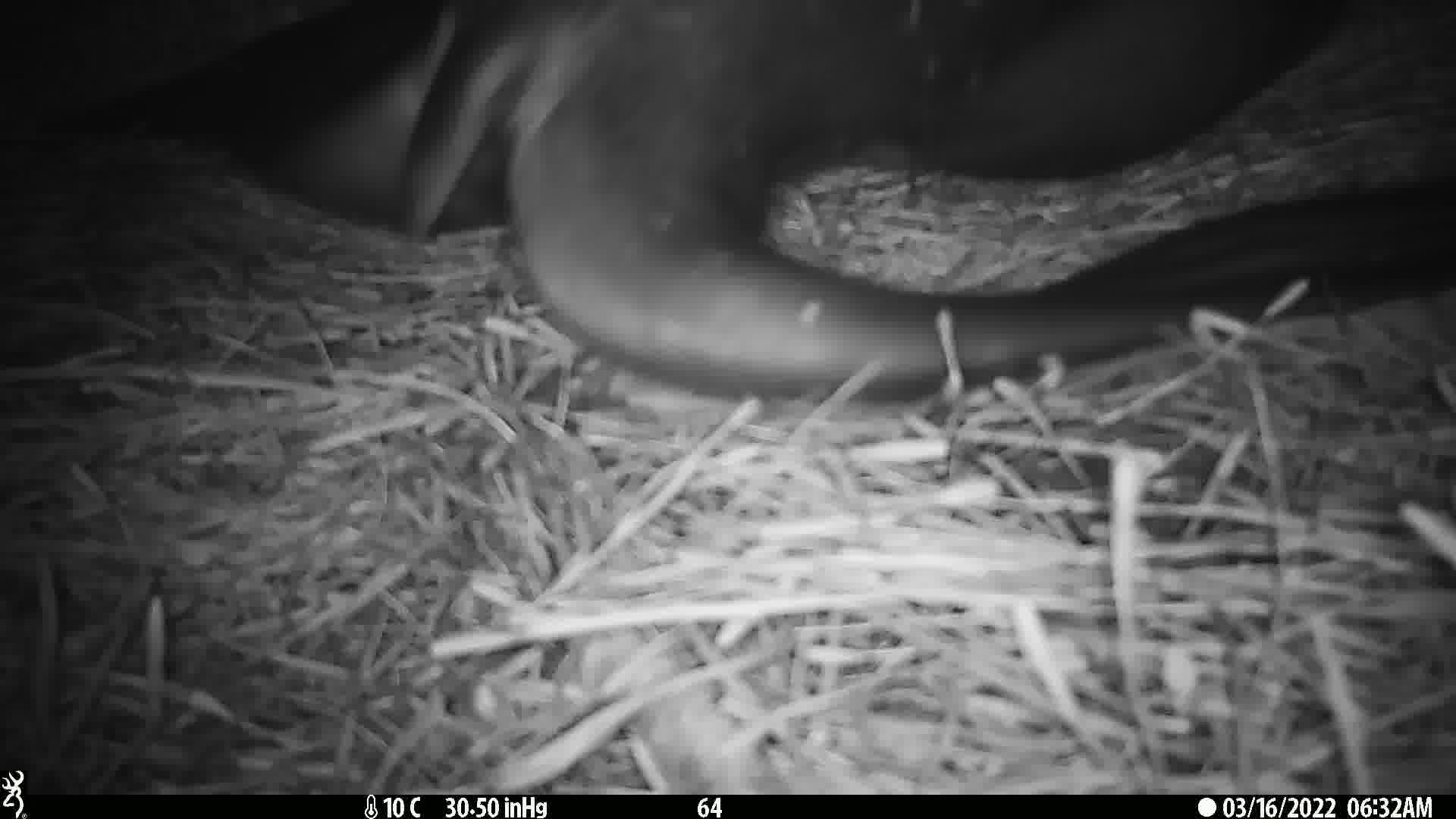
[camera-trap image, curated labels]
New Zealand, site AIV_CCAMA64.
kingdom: Animalia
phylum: Chordata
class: Mammalia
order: Carnivora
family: Otariidae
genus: Phocarctos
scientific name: Phocarctos hookeri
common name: new zealand sea lion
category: sealion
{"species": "sealion (new zealand sea lion) (Phocarctos hookeri)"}